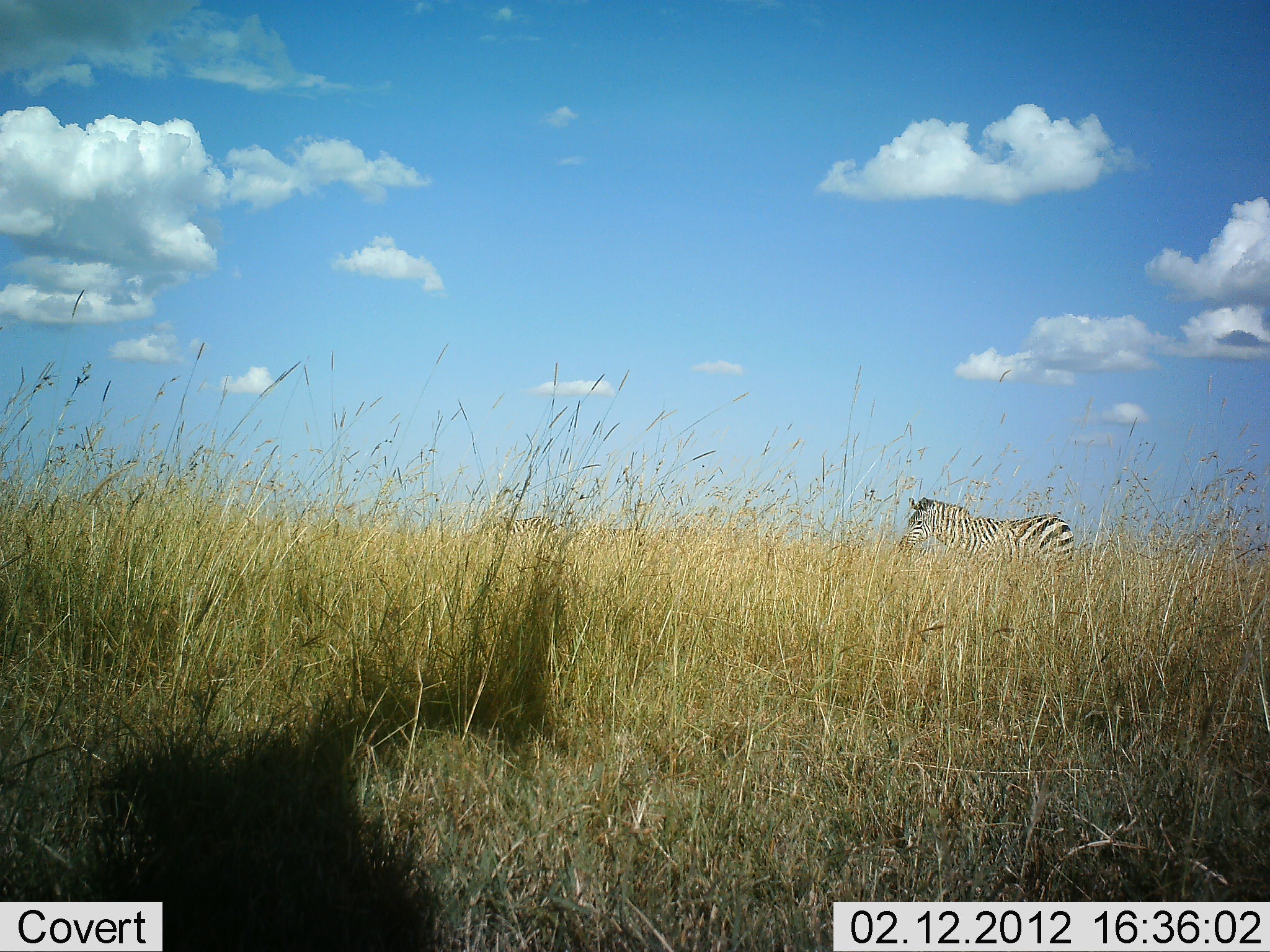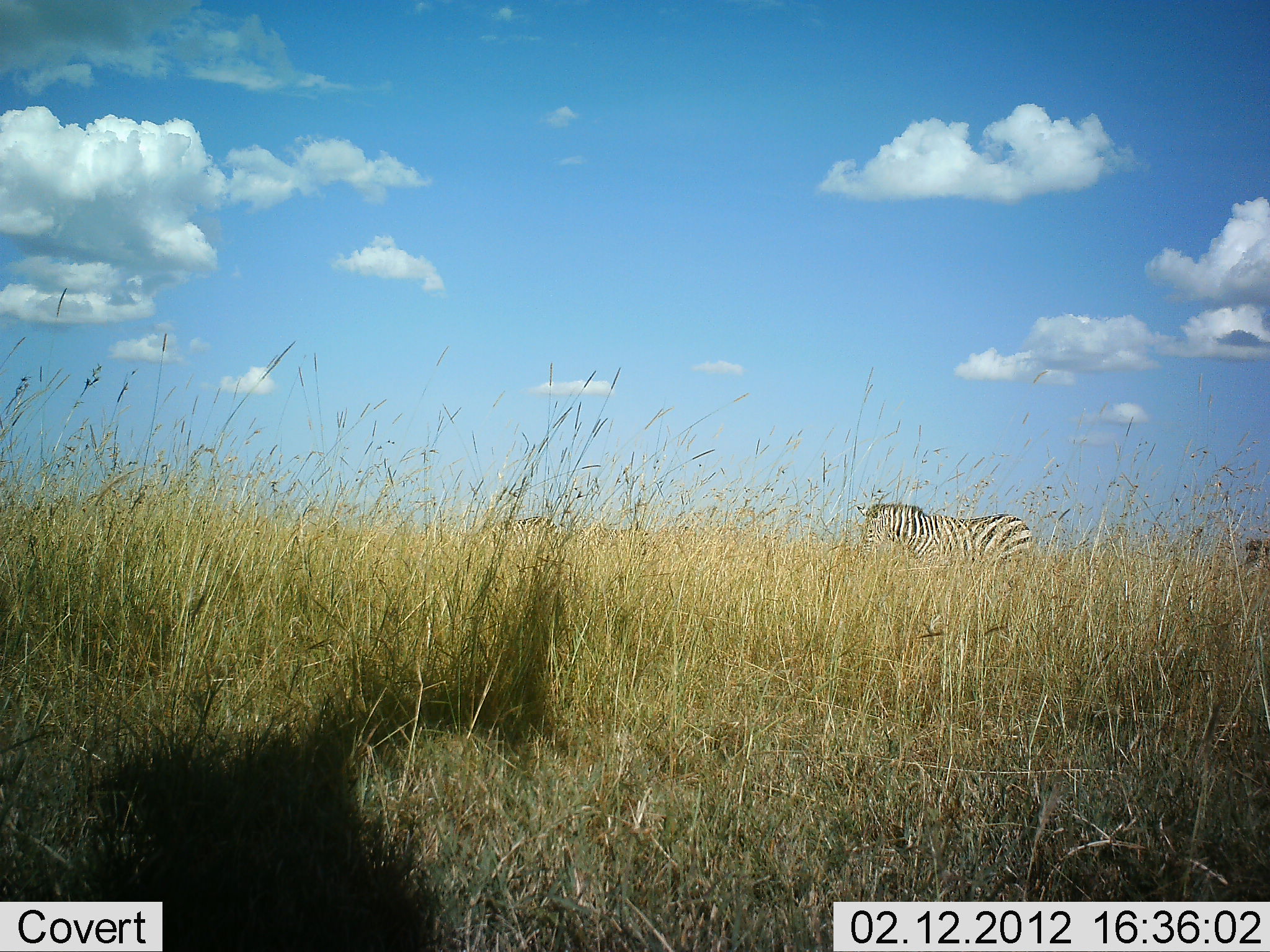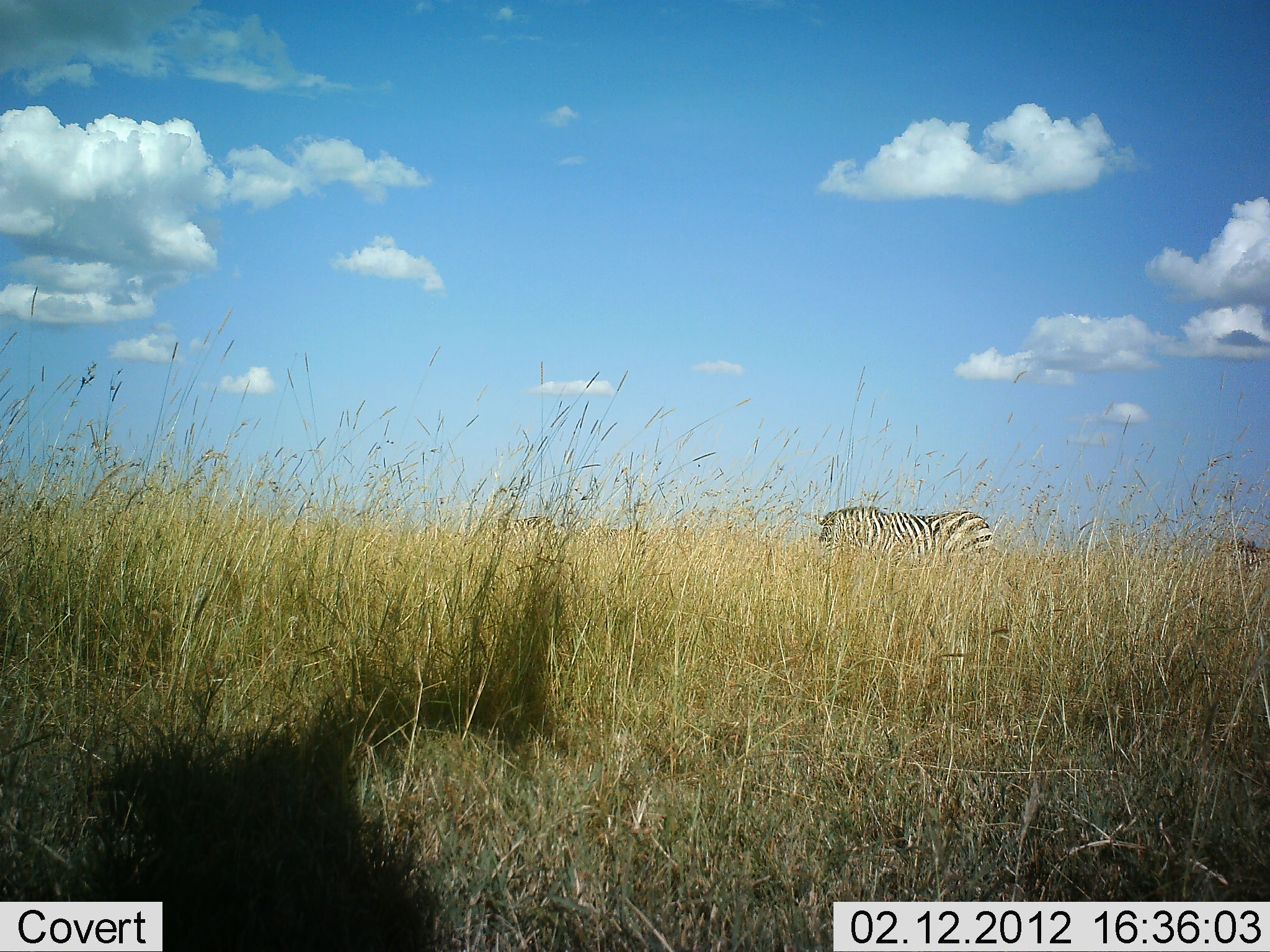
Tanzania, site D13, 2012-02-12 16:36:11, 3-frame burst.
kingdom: Animalia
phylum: Chordata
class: Mammalia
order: Perissodactyla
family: Equidae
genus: Equus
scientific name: Equus quagga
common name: plains zebra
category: zebra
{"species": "zebra (plains zebra) (Equus quagga)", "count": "2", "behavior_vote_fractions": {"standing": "21%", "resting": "4%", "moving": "96%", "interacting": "0%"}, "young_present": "0%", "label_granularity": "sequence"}